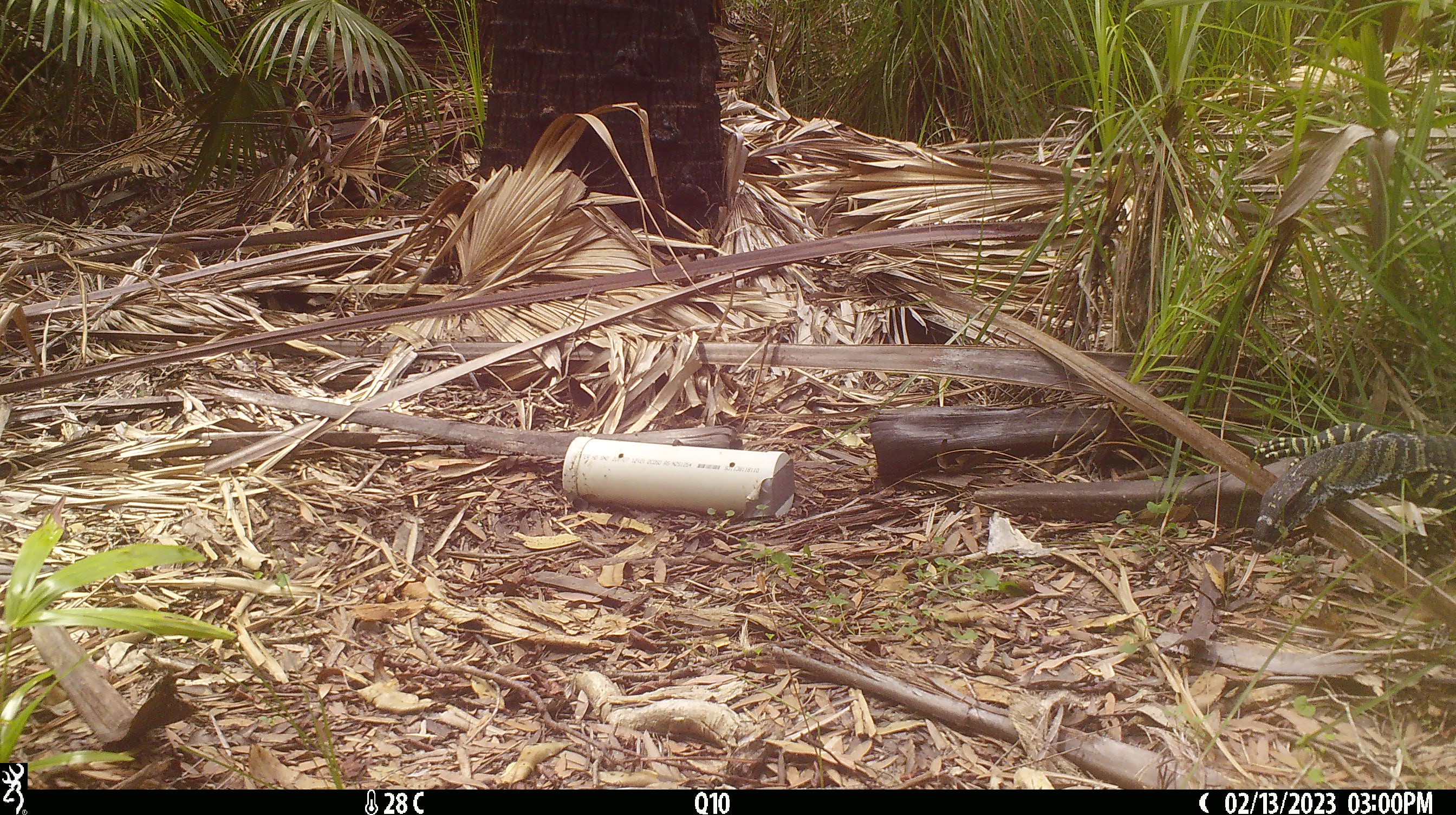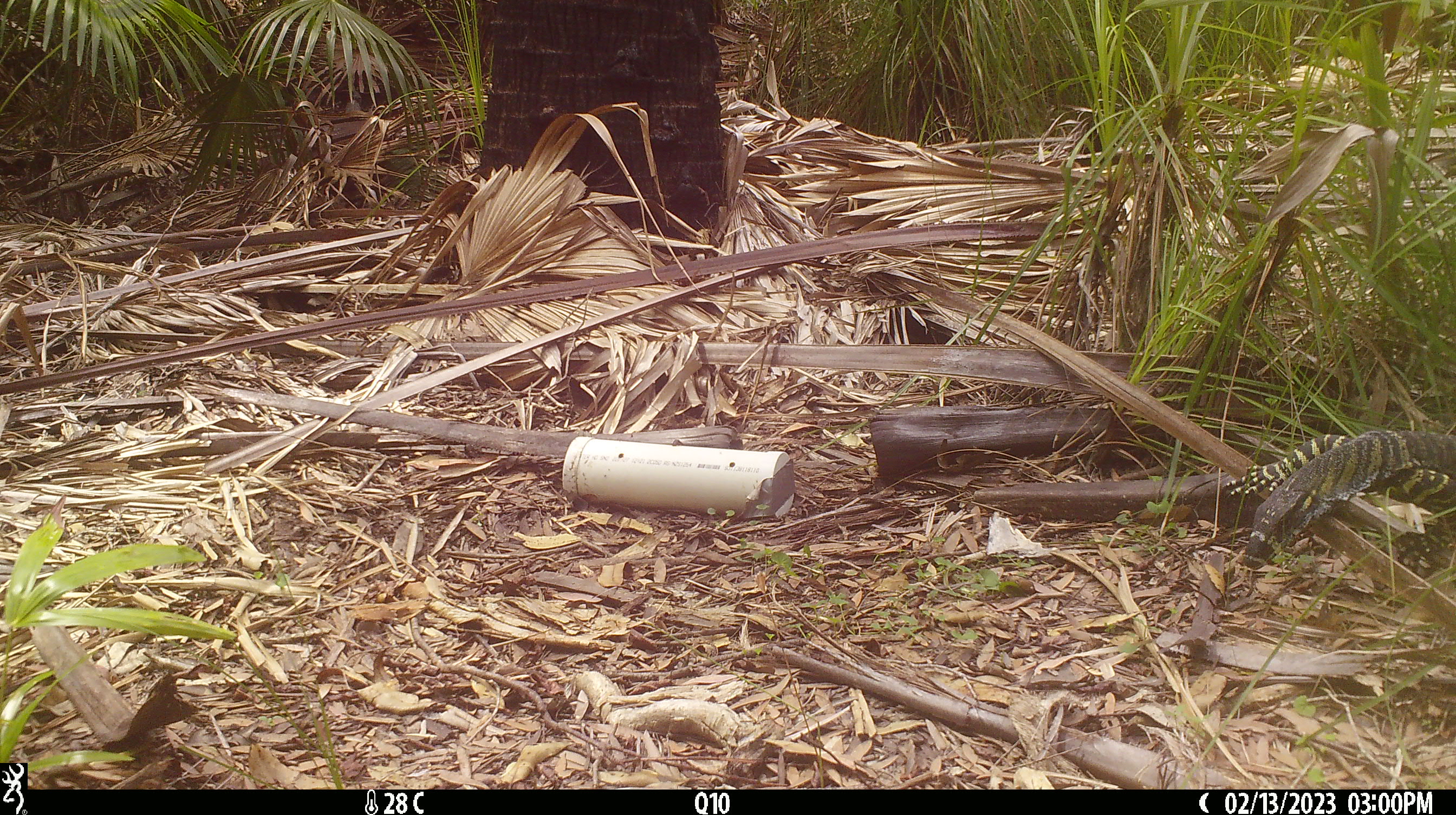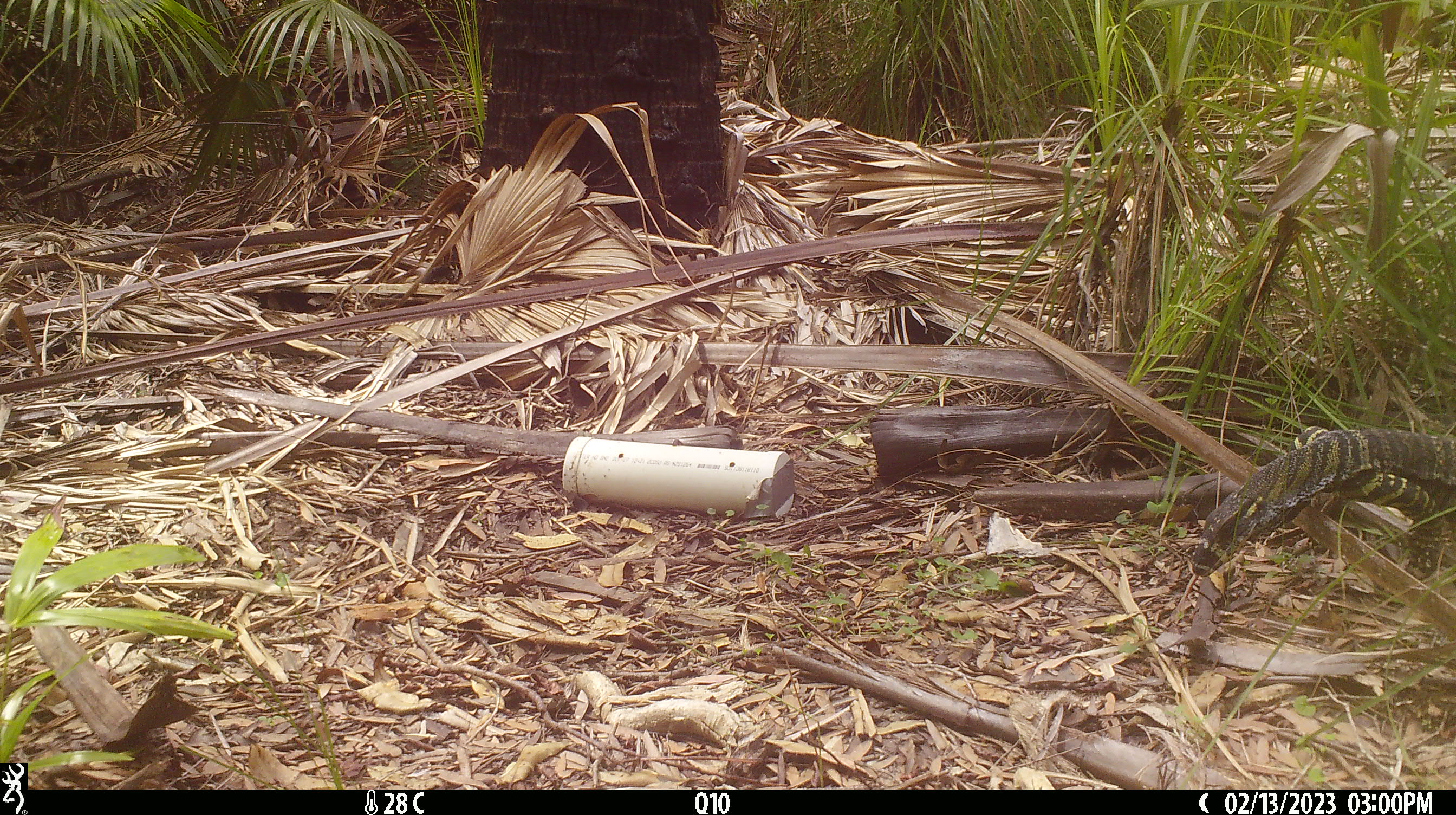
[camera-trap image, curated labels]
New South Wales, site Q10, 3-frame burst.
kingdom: Animalia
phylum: Chordata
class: Reptilia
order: Squamata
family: Varanidae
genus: Varanus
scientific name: Varanus varius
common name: lace monitor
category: goanna